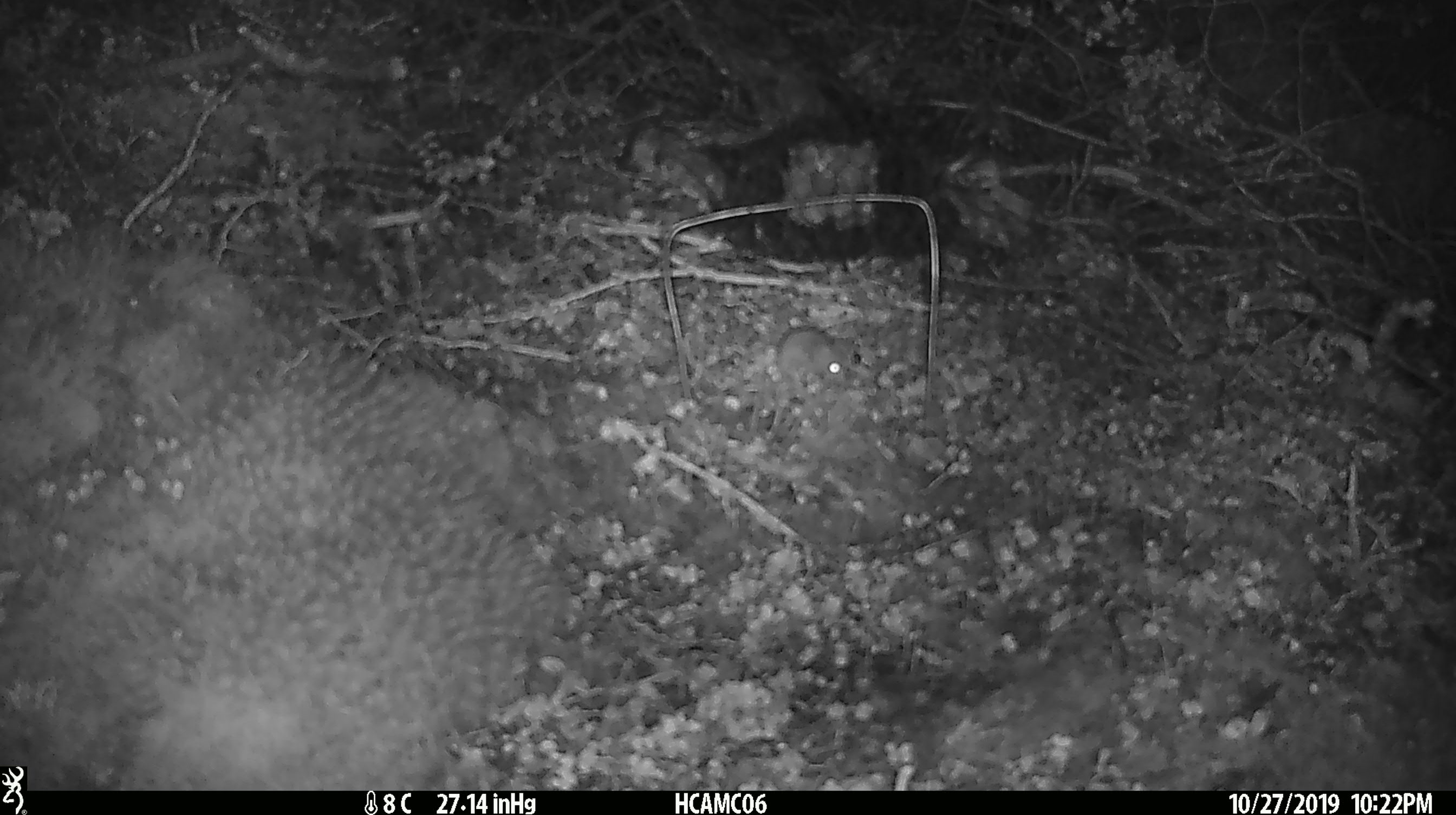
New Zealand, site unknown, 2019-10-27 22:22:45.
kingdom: Animalia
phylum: Chordata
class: Mammalia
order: Rodentia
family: Muridae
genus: Mus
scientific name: Mus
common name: mouse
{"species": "mouse (Mus)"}